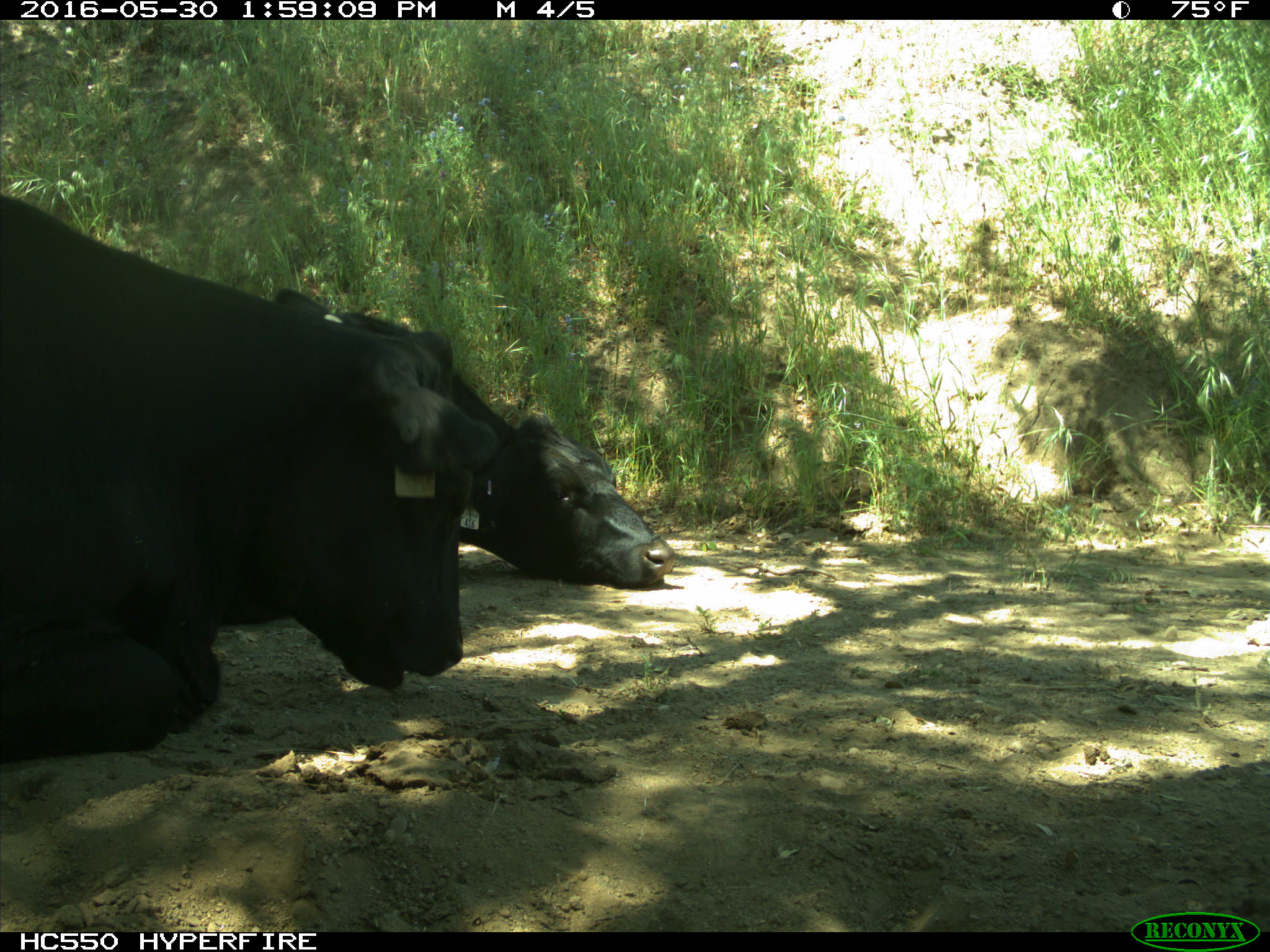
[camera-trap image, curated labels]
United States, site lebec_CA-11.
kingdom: Animalia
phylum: Chordata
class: Mammalia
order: Artiodactyla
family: Bovidae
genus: Bos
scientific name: Bos taurus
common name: domestic cow